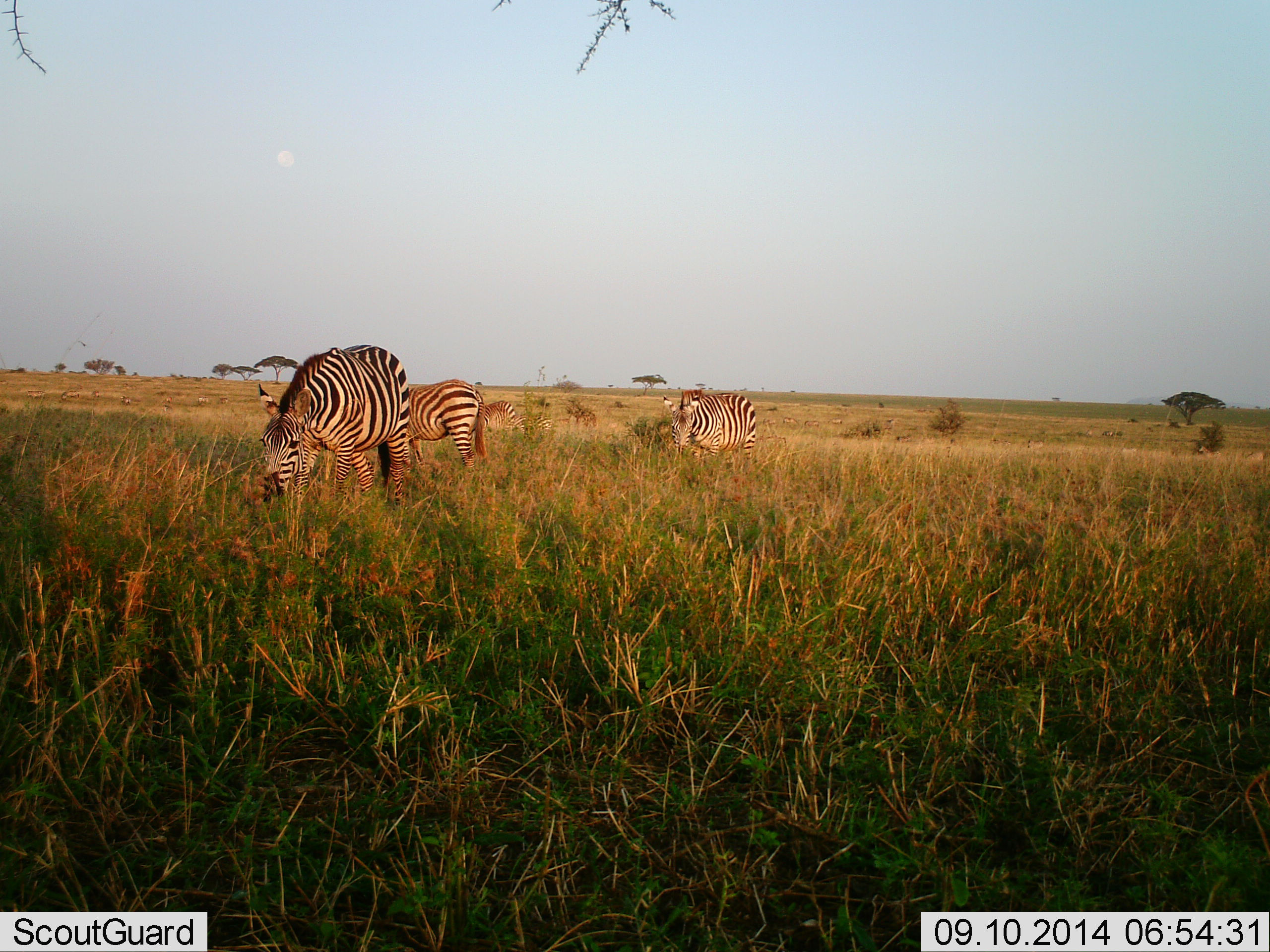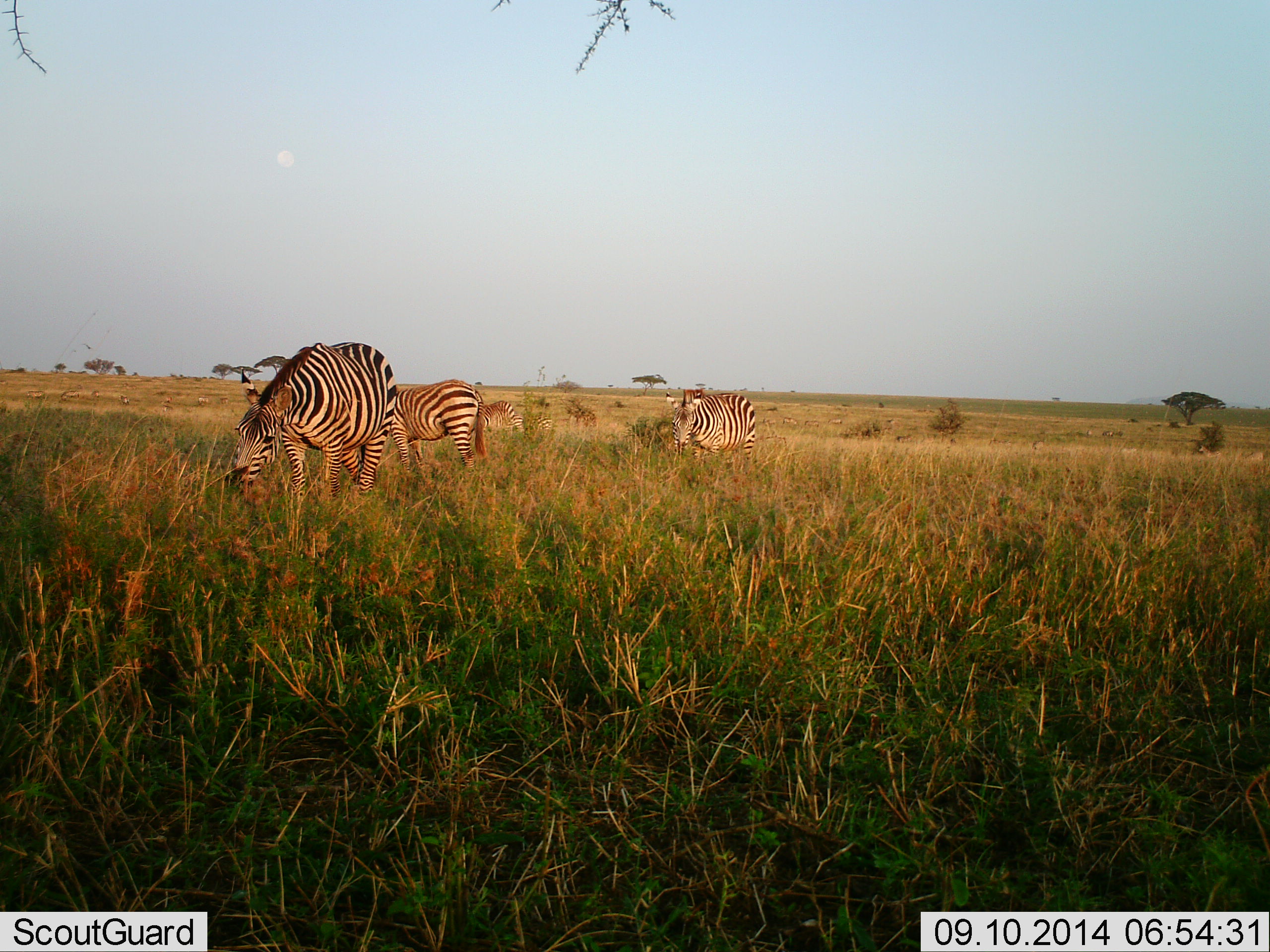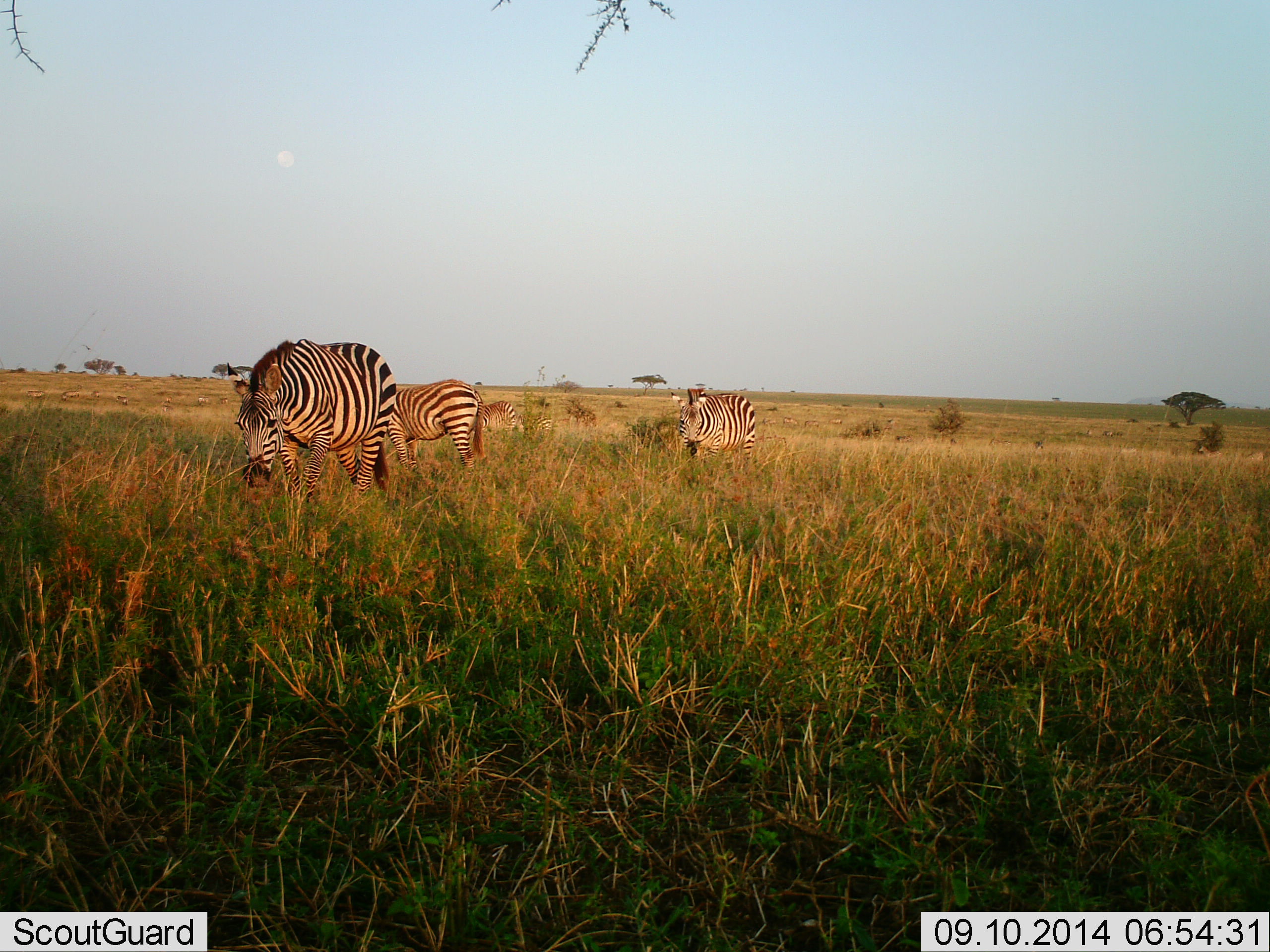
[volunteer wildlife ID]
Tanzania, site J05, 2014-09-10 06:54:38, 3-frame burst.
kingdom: Animalia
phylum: Chordata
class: Mammalia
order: Perissodactyla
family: Equidae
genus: Equus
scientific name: Equus quagga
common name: plains zebra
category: zebra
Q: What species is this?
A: Zebra (plains zebra) (Equus quagga).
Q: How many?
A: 4.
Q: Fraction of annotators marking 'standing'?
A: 60%.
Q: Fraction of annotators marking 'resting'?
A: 10%.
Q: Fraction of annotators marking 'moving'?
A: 20%.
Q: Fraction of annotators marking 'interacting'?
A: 0%.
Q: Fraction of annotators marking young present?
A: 0%.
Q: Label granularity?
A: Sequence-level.